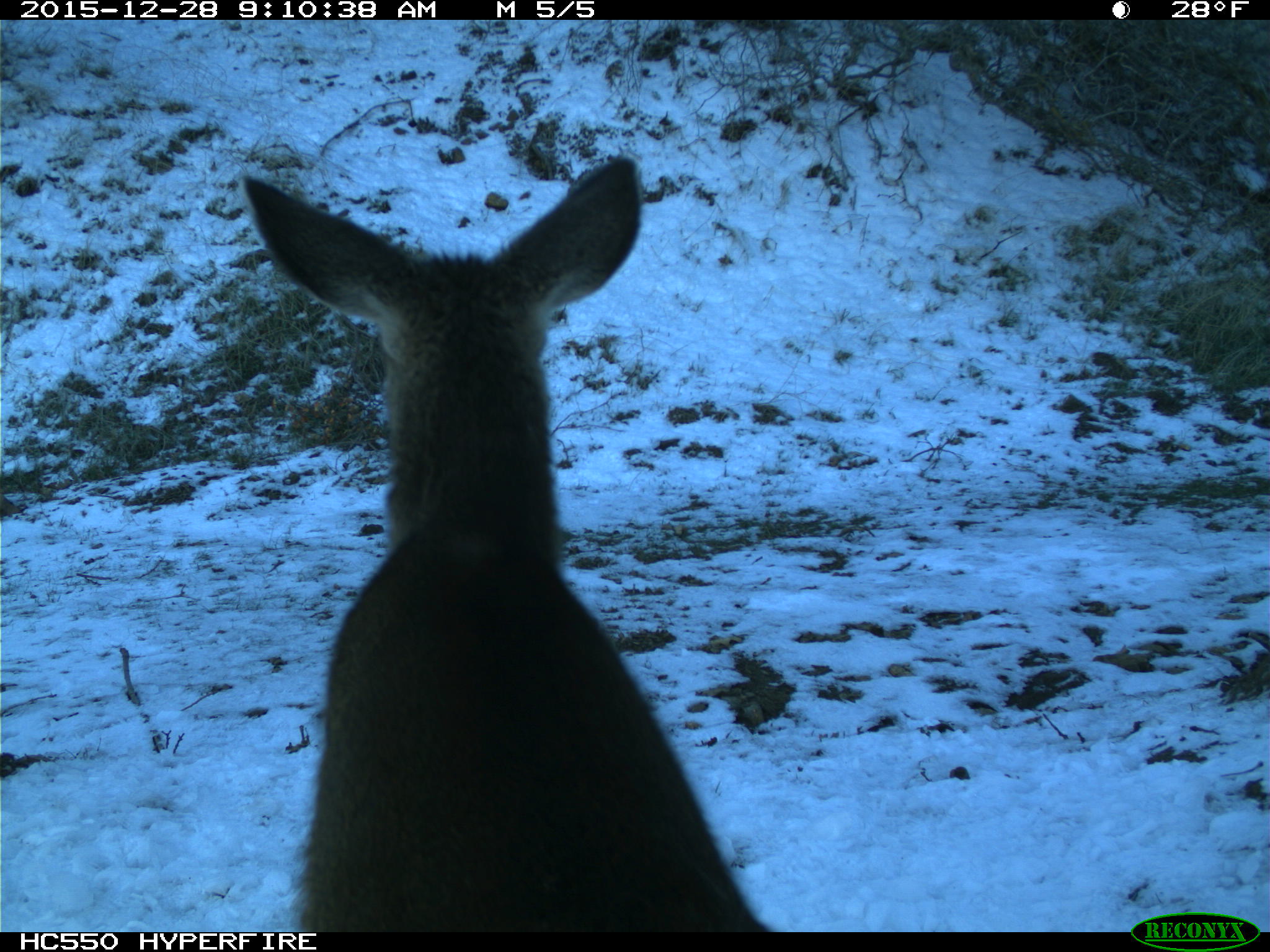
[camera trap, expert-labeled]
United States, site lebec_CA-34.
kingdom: Animalia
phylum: Chordata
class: Mammalia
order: Artiodactyla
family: Cervidae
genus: Odocoileus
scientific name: Odocoileus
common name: deer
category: unidentified deer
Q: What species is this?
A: Unidentified deer (deer) (Odocoileus).